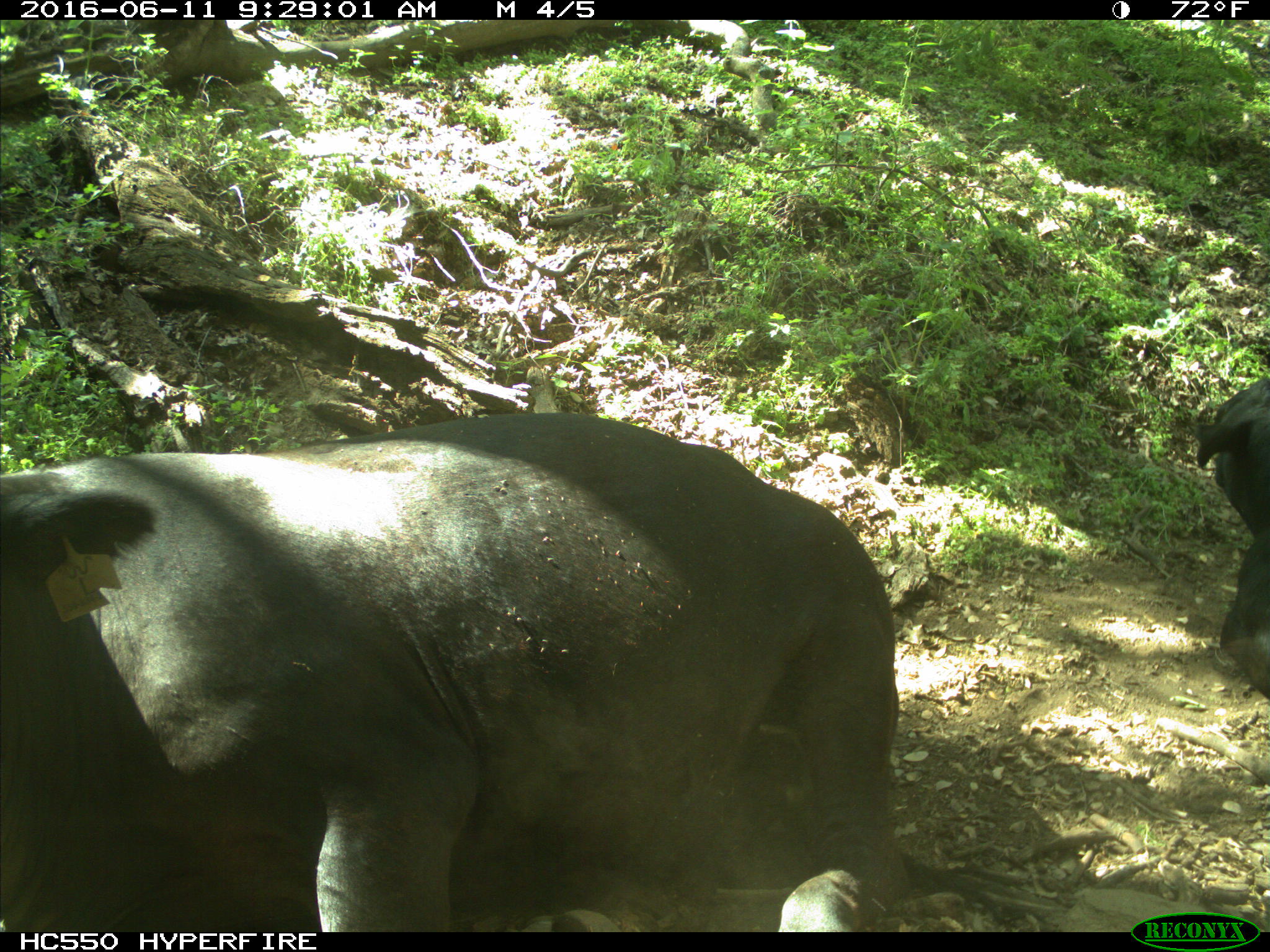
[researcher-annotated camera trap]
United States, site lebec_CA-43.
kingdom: Animalia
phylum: Chordata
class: Mammalia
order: Artiodactyla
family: Bovidae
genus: Bos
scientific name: Bos taurus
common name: domestic cow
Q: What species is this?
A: Bos taurus (domestic cow).